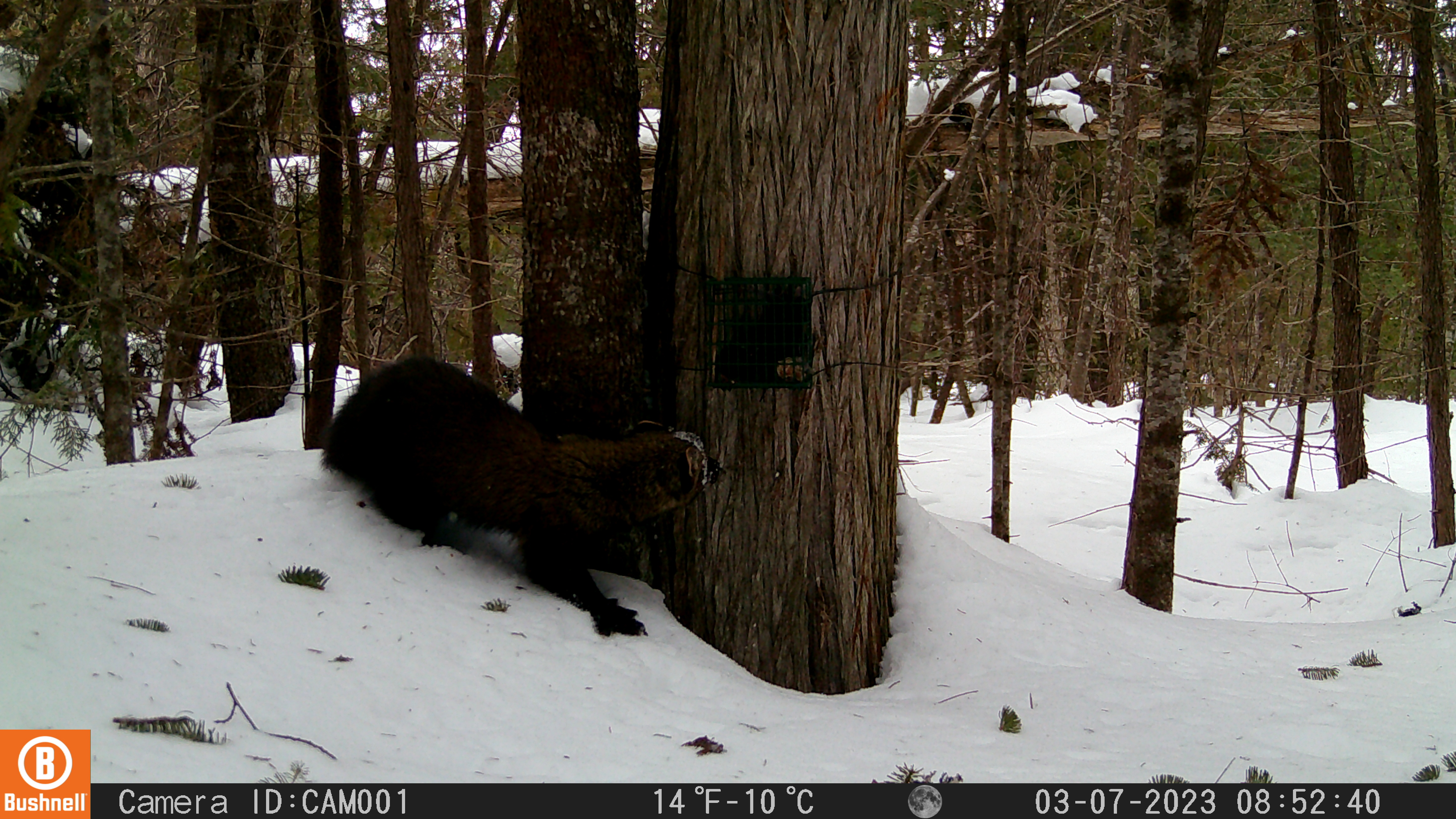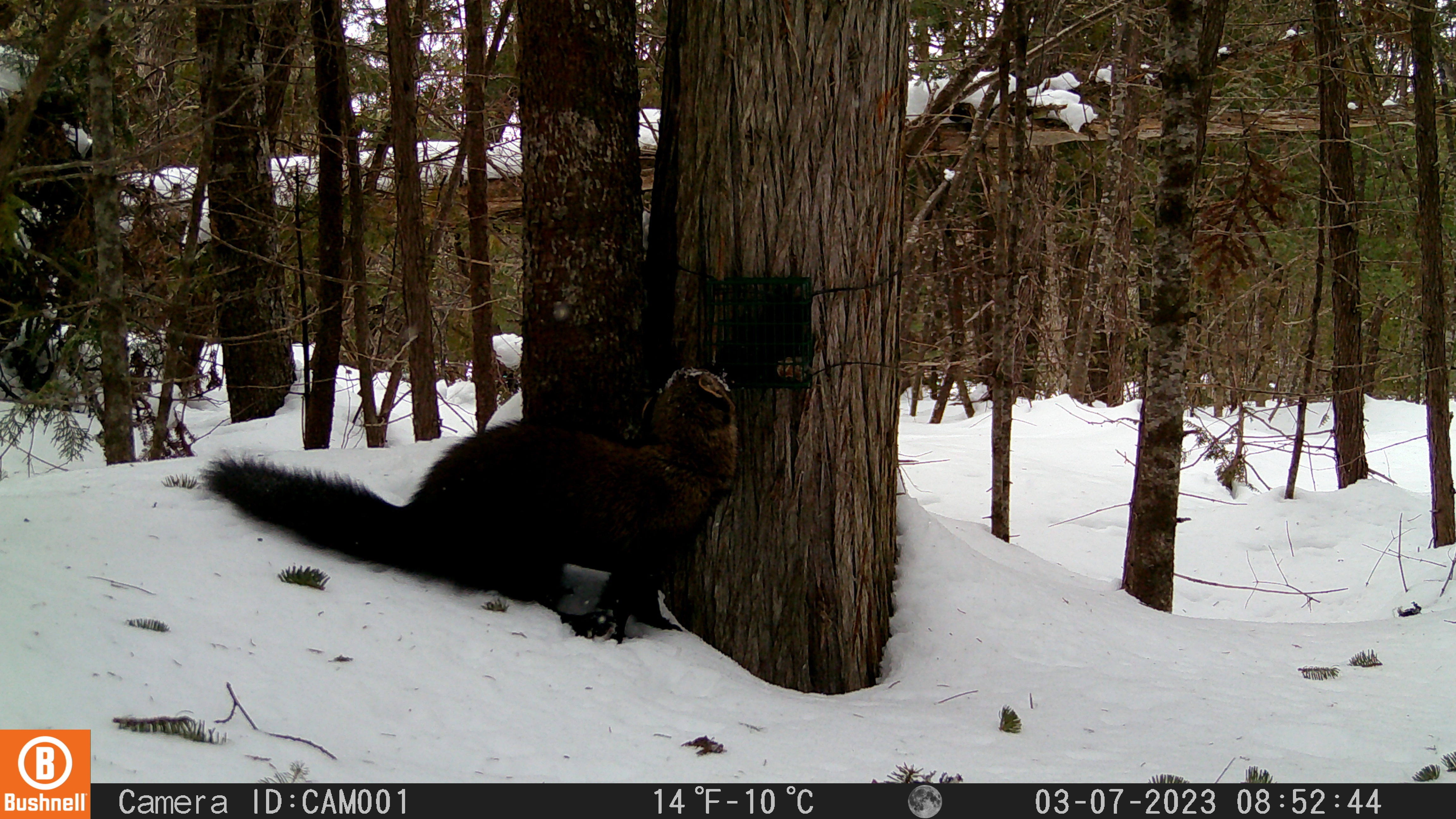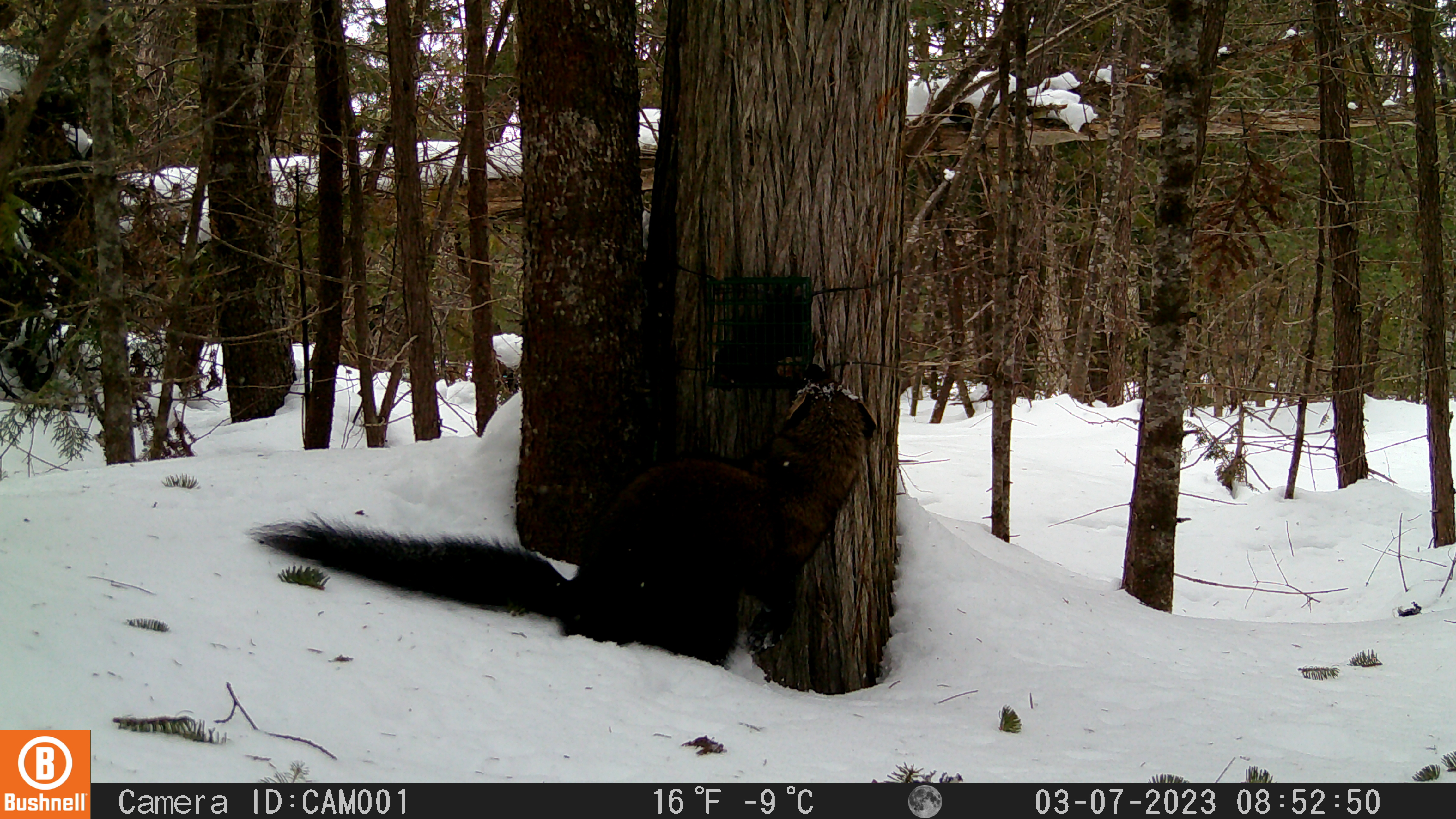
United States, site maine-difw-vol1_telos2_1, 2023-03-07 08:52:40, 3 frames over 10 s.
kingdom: Animalia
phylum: Chordata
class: Mammalia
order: Carnivora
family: Mustelidae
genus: Pekania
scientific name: Pekania pennanti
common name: fisher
Fisher (Pekania pennanti).